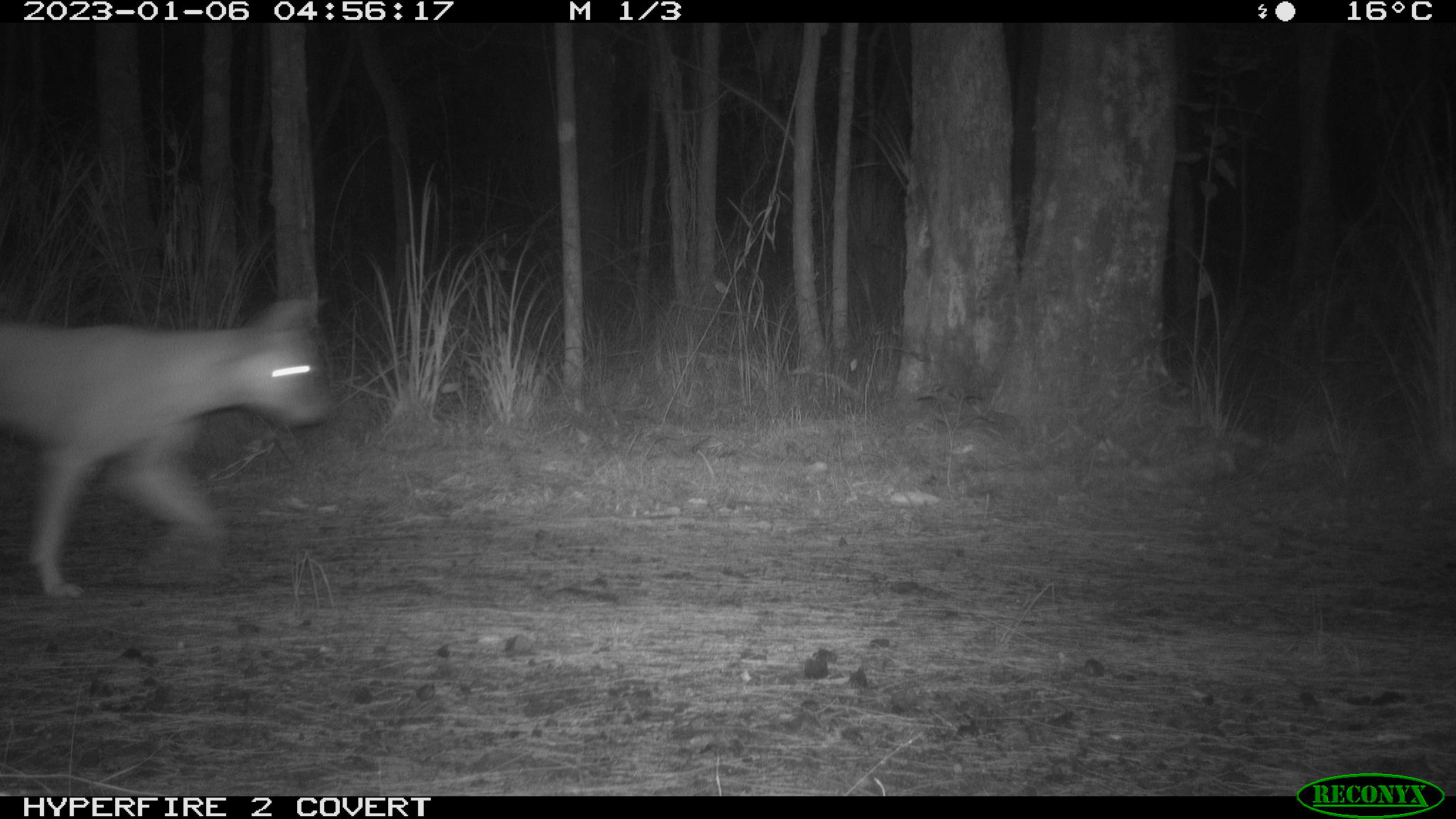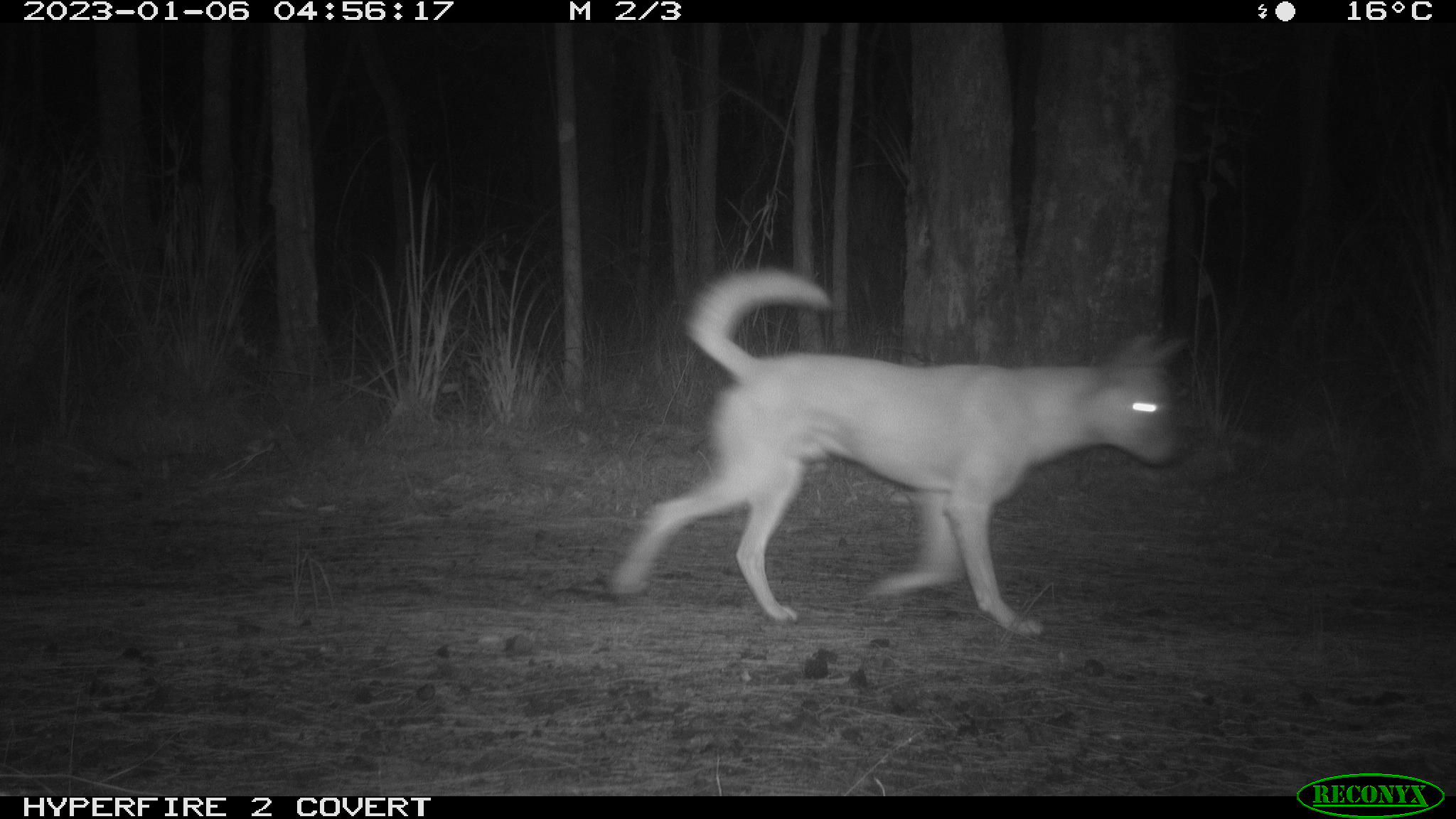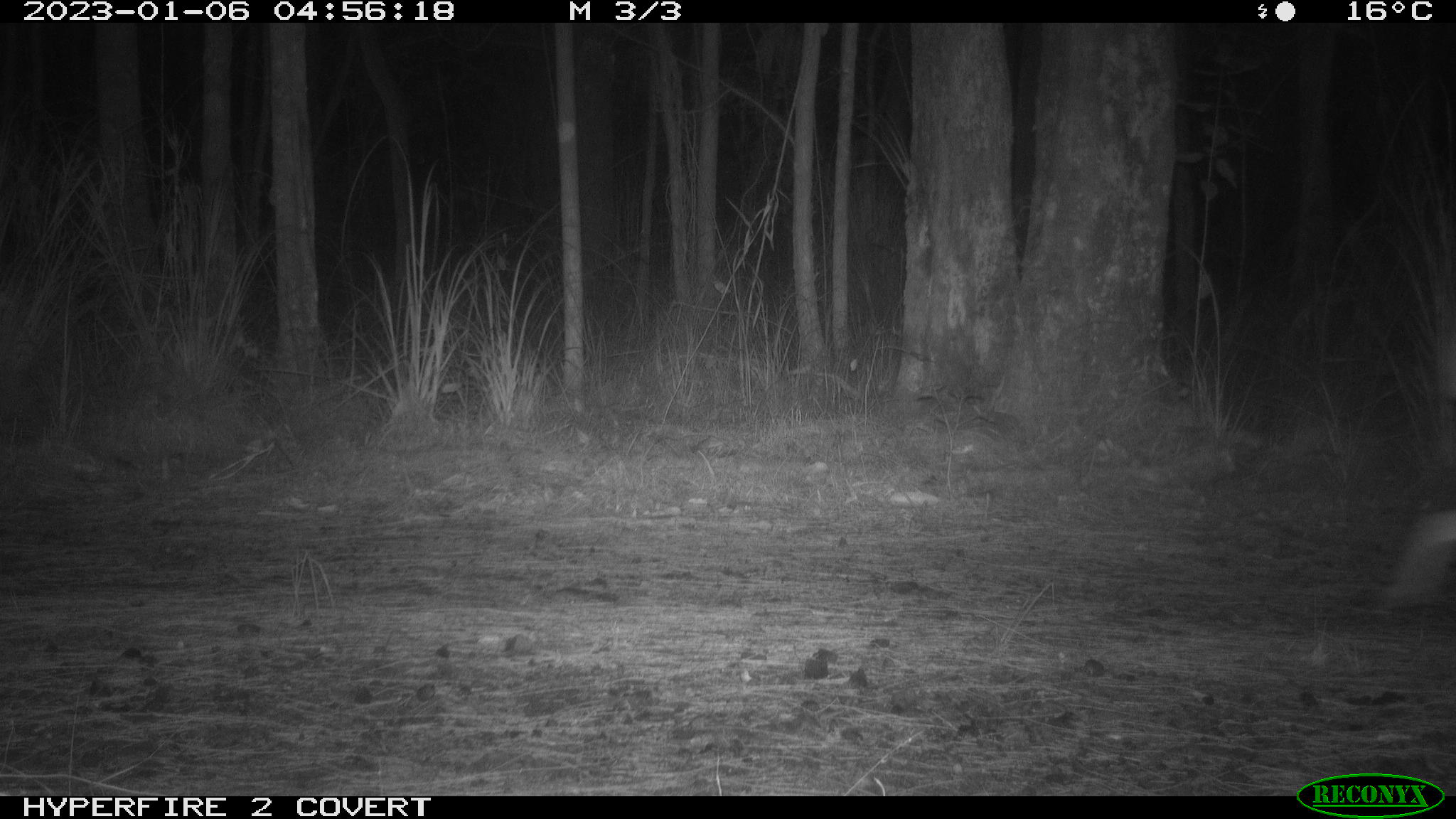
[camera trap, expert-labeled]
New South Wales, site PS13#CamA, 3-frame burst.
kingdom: Animalia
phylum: Chordata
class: Mammalia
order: Carnivora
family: Canidae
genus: Canis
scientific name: Canis familiaris dingo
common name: dingo